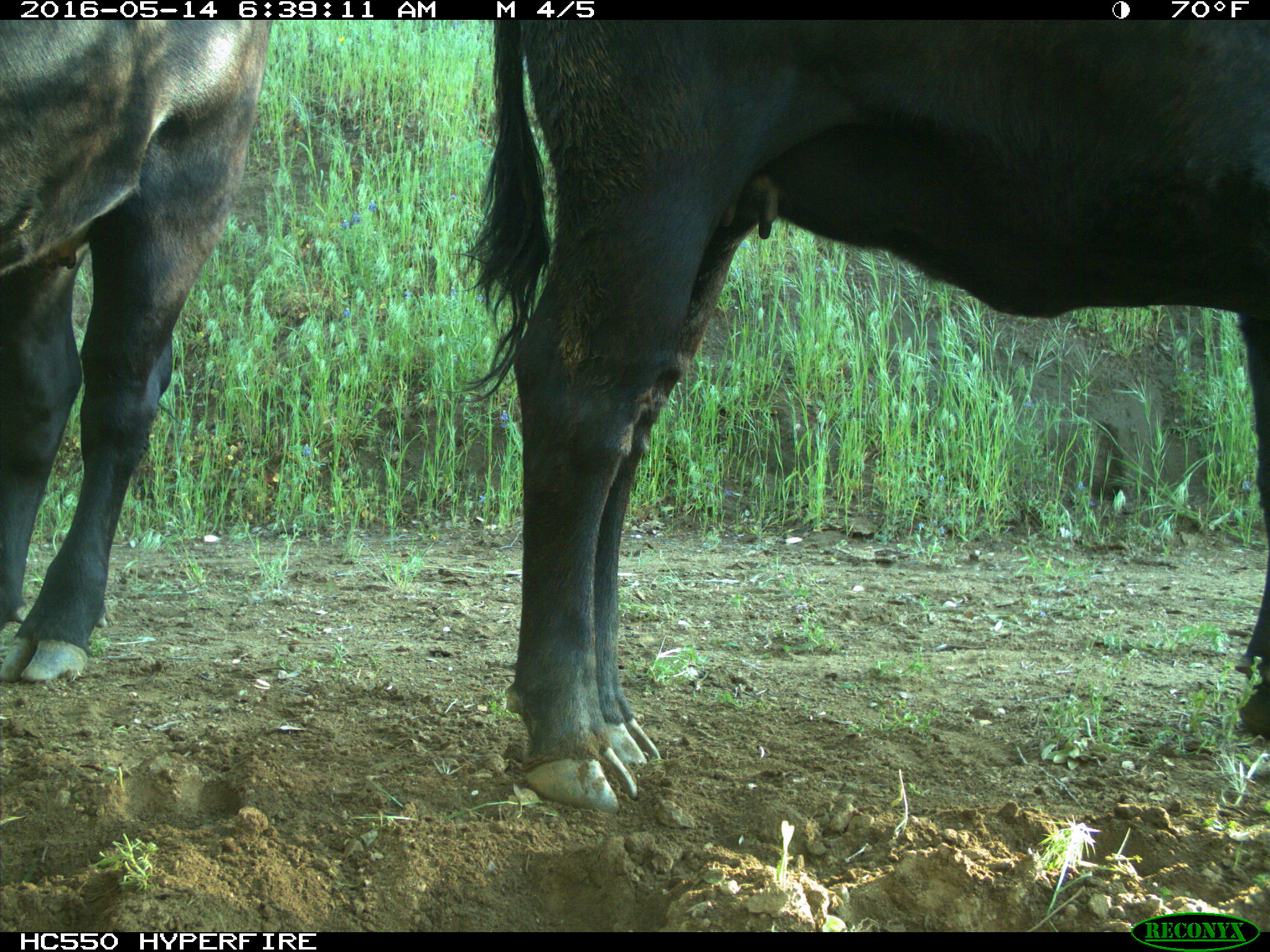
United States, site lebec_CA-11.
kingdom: Animalia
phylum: Chordata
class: Mammalia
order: Artiodactyla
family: Bovidae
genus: Bos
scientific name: Bos taurus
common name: domestic cow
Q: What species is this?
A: Bos taurus (domestic cow).